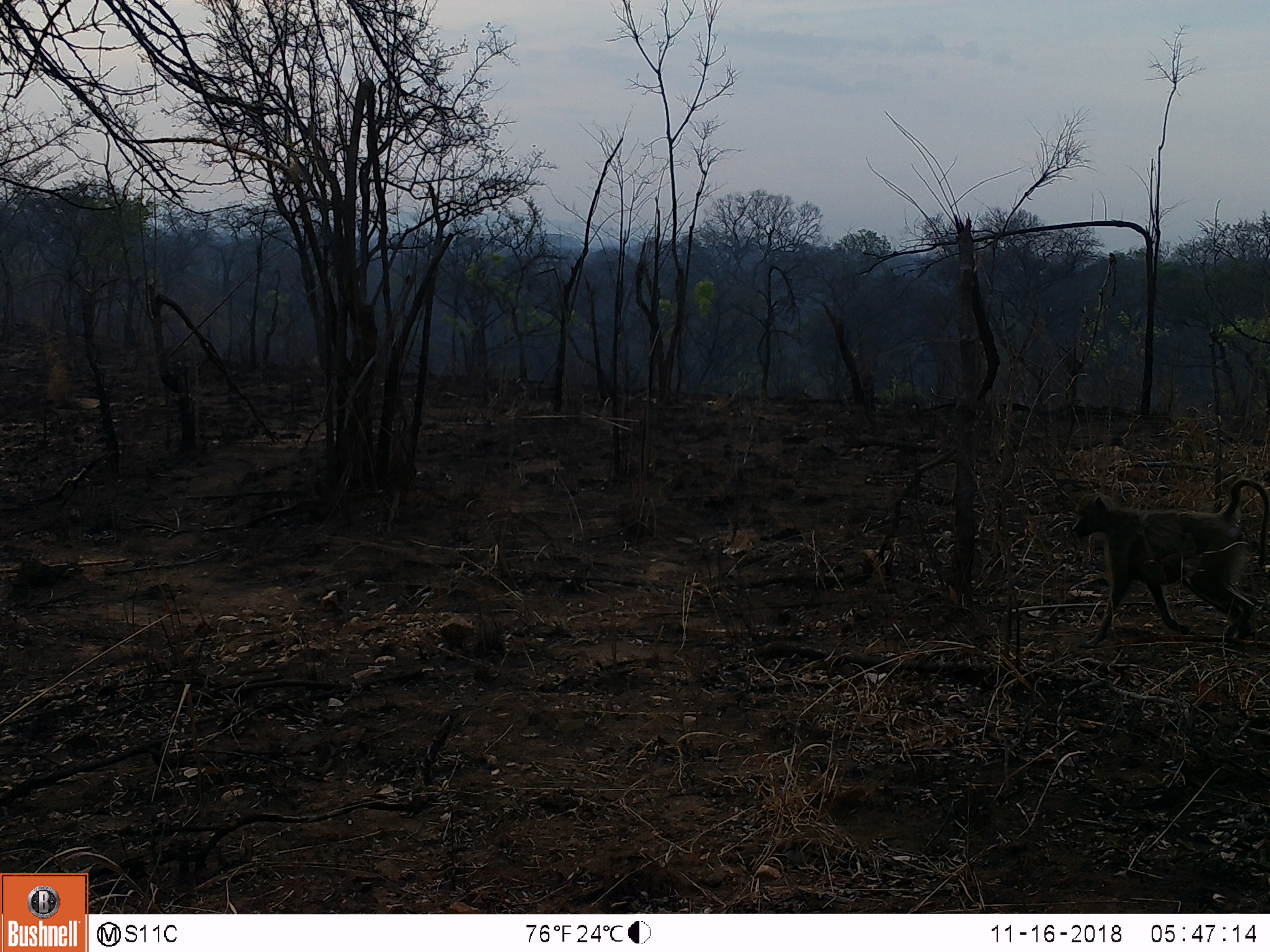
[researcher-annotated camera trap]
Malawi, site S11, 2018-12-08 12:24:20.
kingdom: Animalia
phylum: Chordata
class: Mammalia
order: Primates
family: Cercopithecidae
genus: Papio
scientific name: Papio cynocephalus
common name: yellow baboon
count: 1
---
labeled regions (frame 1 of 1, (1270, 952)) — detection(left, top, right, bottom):
yellow baboon: detection(1064, 469, 1268, 660)